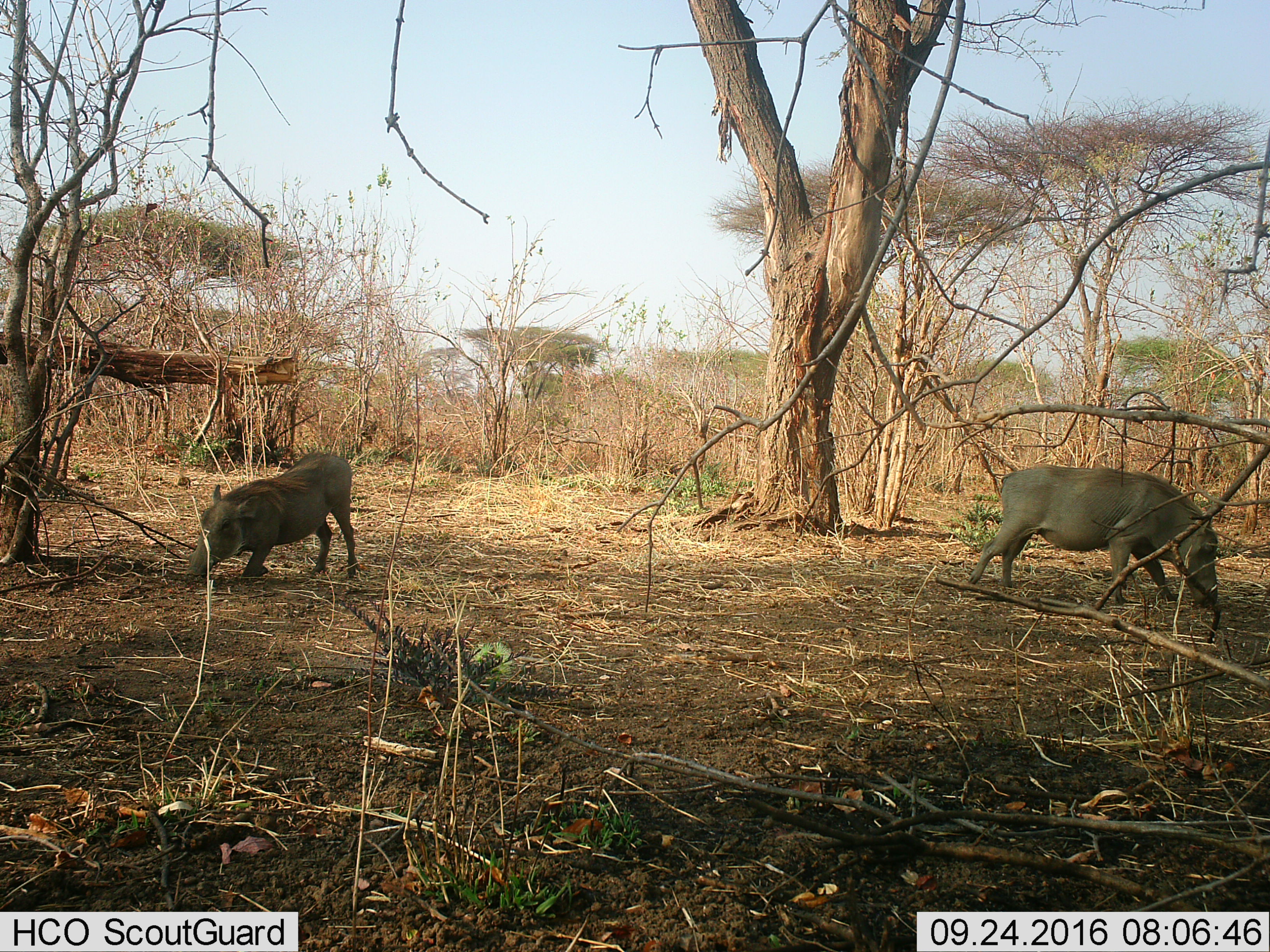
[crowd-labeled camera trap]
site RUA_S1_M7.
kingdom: Animalia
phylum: Chordata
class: Mammalia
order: Artiodactyla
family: Suidae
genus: Phacochoerus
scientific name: Phacochoerus africanus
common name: warthog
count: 2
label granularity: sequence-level